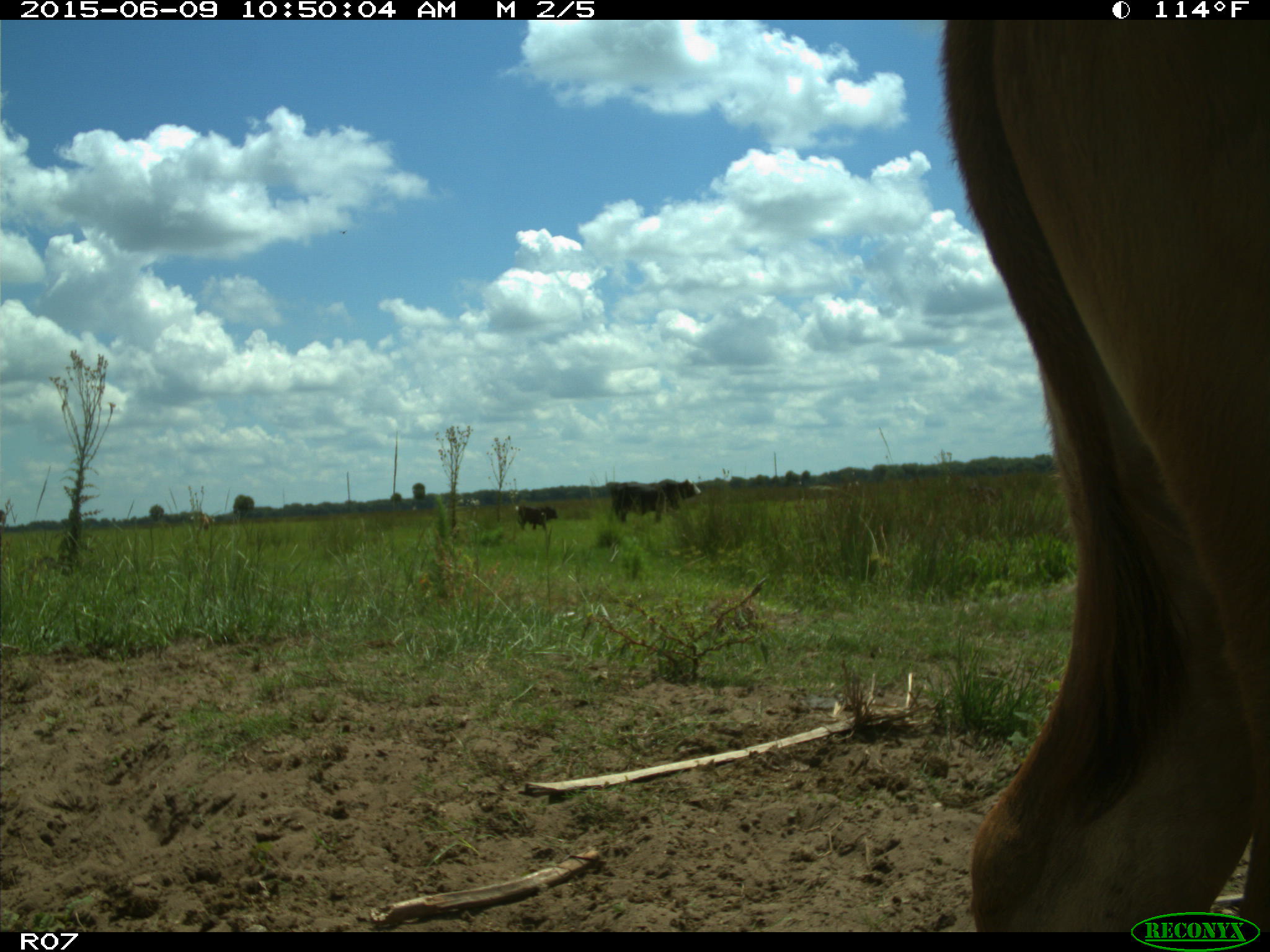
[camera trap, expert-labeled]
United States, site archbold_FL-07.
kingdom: Animalia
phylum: Chordata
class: Mammalia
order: Artiodactyla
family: Bovidae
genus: Bos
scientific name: Bos taurus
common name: domestic cow